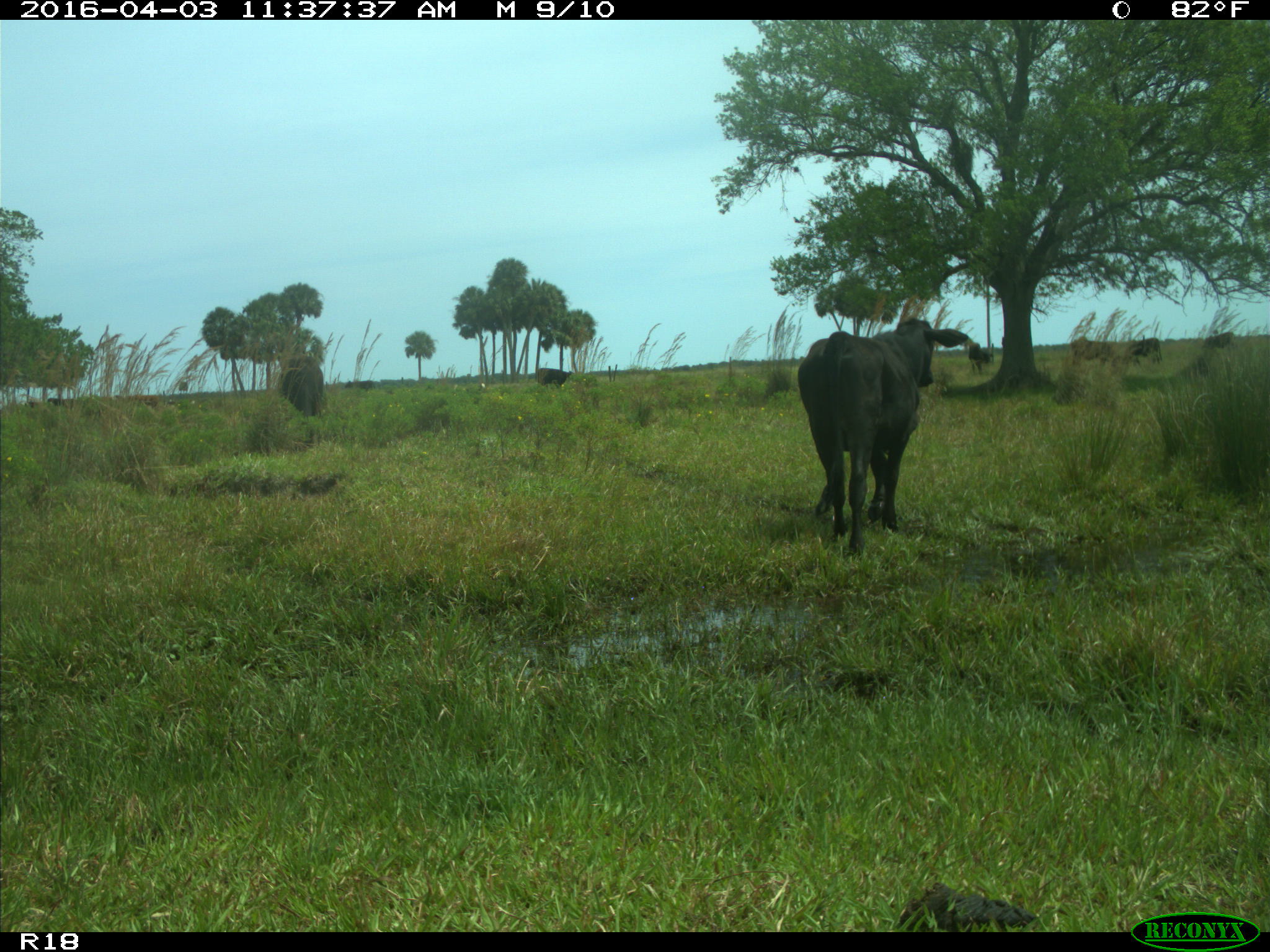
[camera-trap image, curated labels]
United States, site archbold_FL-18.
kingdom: Animalia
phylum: Chordata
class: Mammalia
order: Artiodactyla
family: Bovidae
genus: Bos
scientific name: Bos taurus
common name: domestic cow